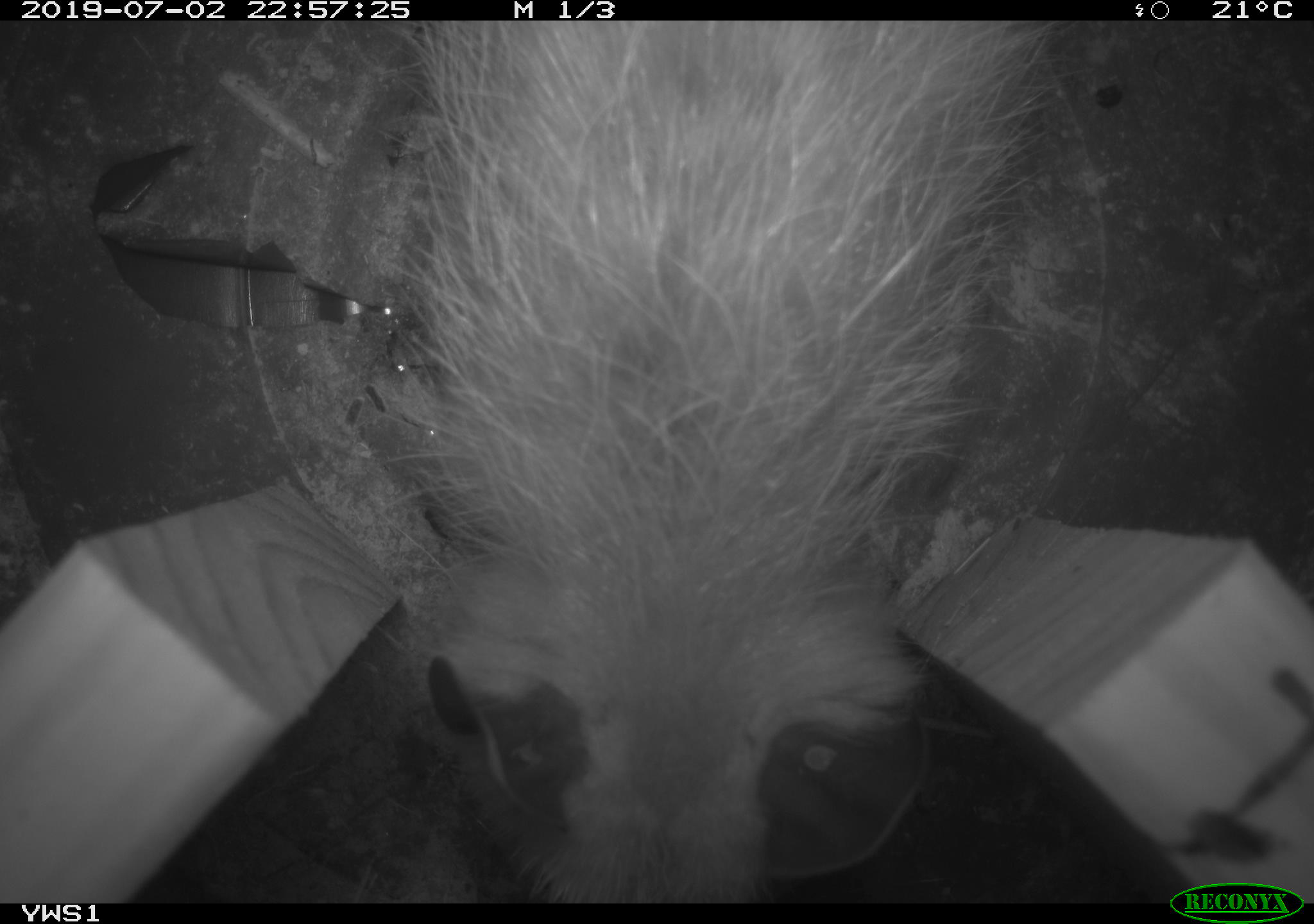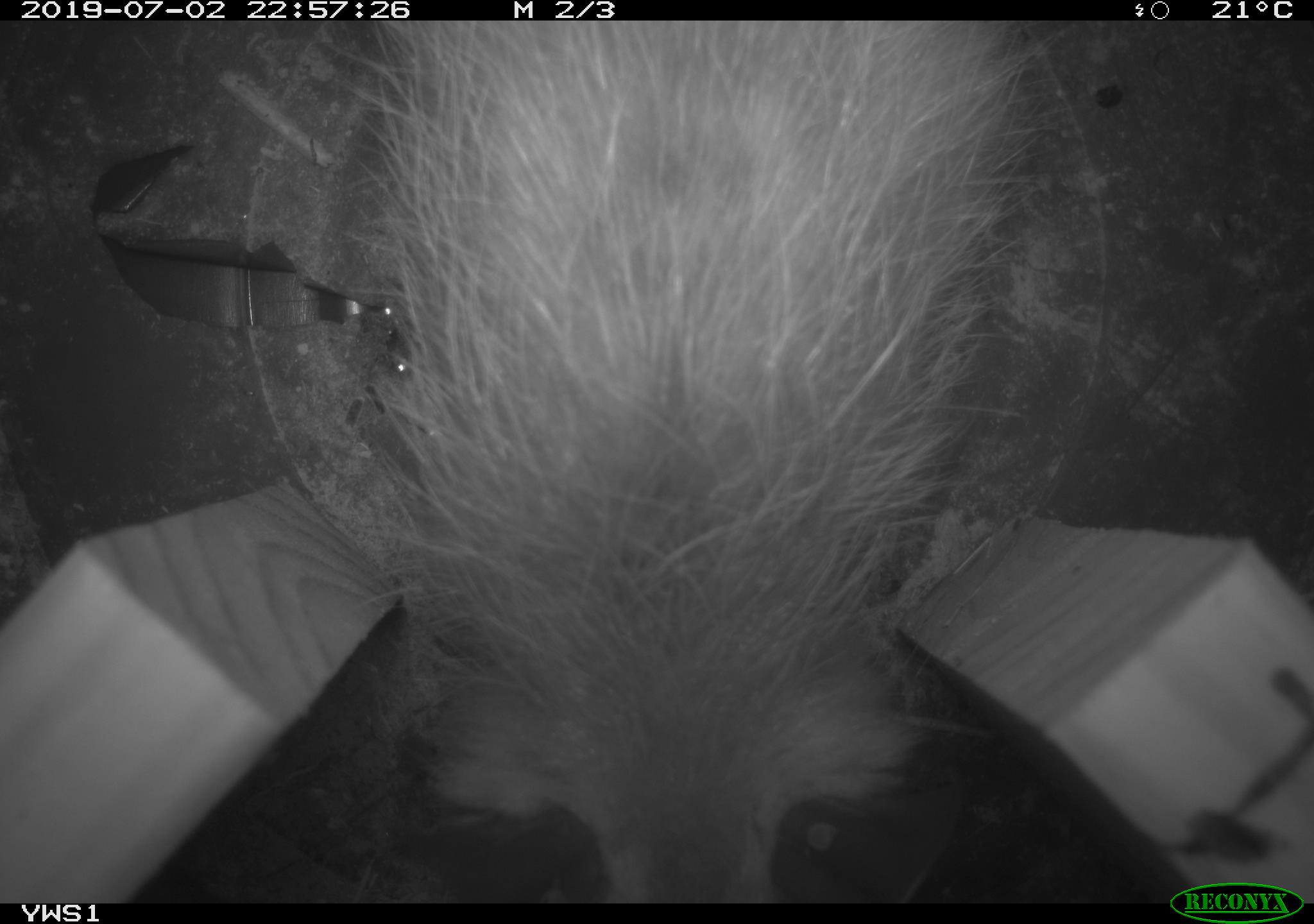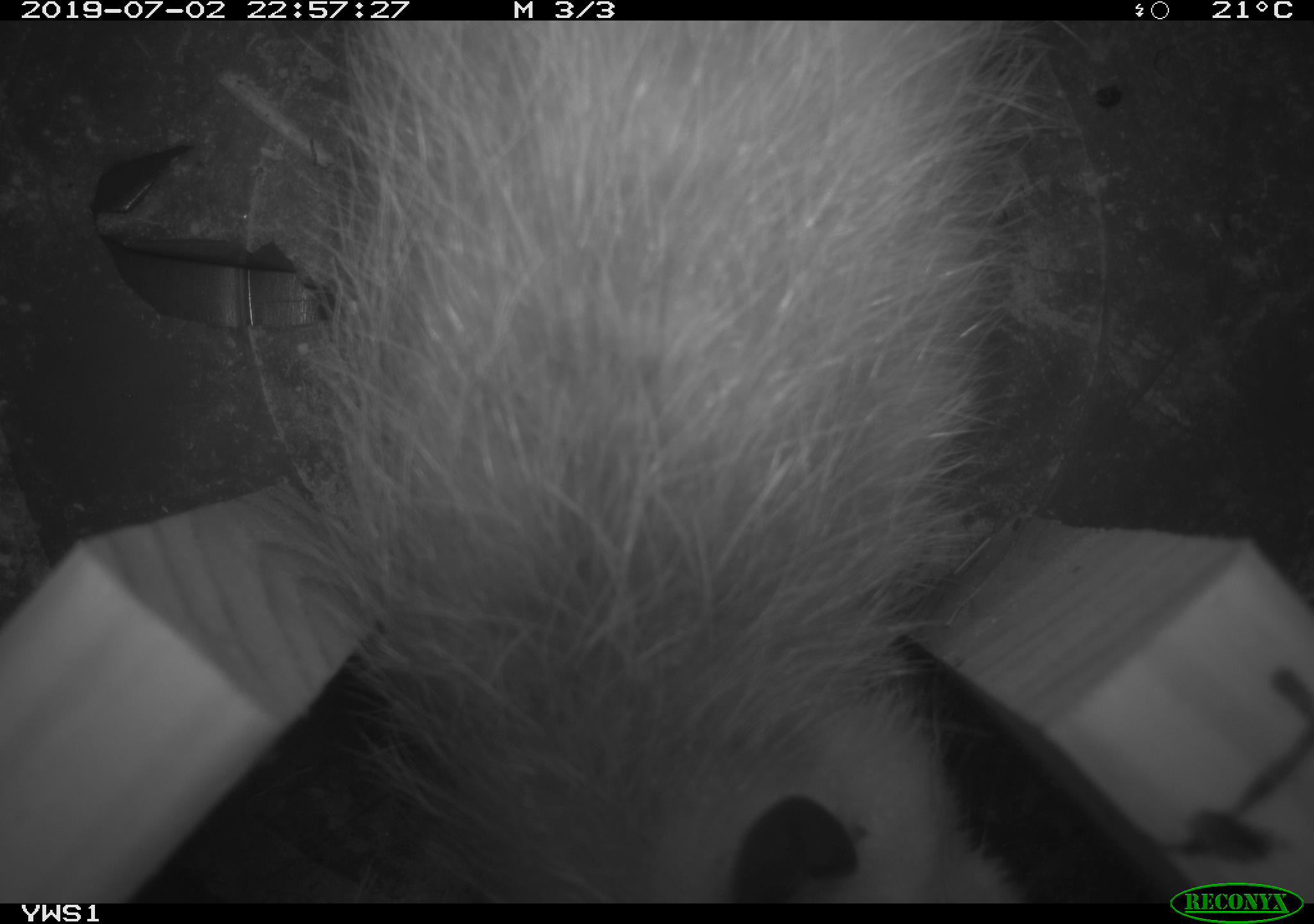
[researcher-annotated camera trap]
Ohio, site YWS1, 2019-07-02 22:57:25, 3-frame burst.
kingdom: Animalia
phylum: Chordata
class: Mammalia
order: Didelphimorphia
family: Didelphidae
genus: Didelphis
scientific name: Didelphis virginiana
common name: virginia opossum